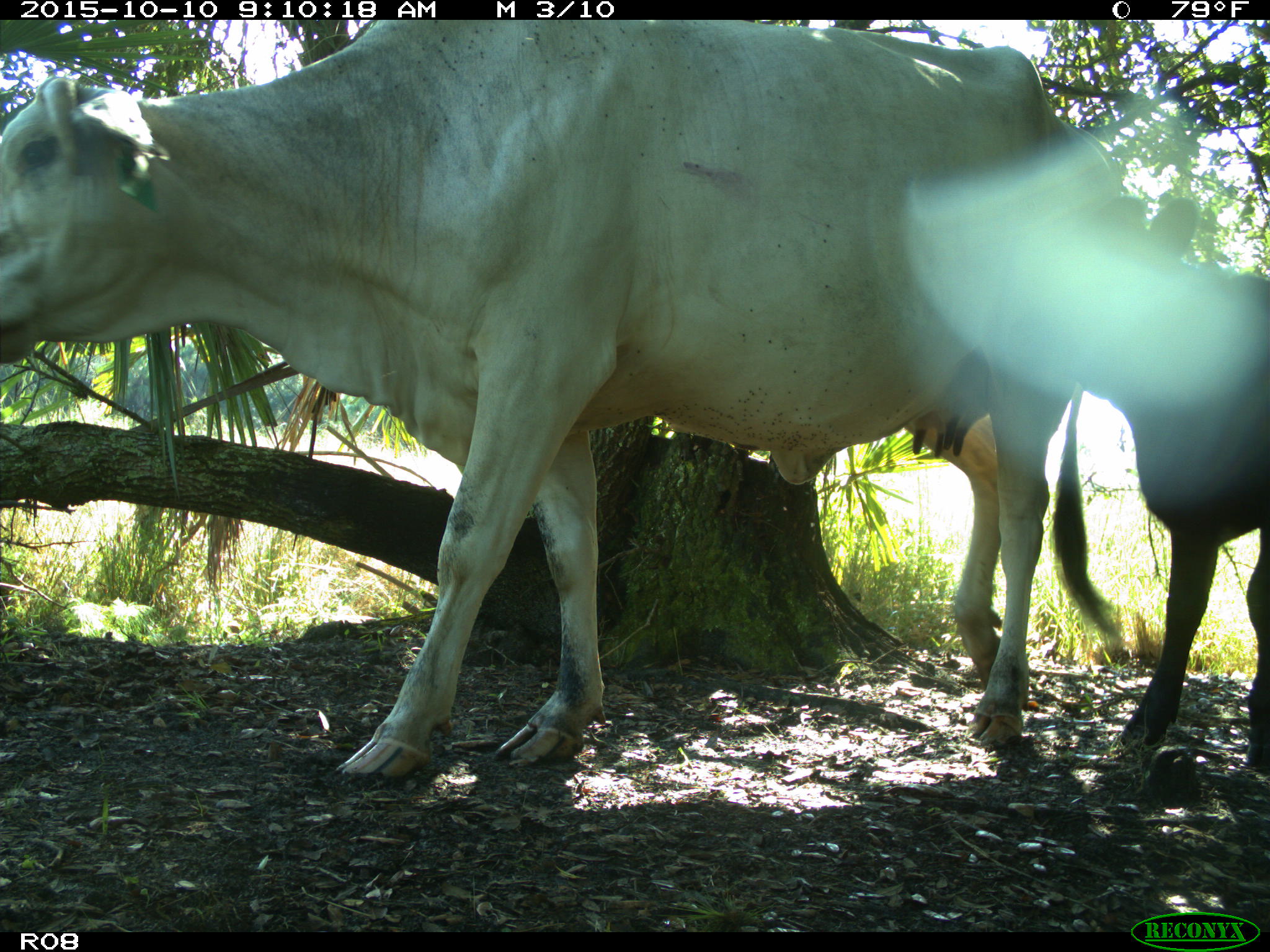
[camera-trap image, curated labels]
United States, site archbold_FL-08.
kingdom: Animalia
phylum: Chordata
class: Mammalia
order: Artiodactyla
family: Bovidae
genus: Bos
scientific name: Bos taurus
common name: domestic cow